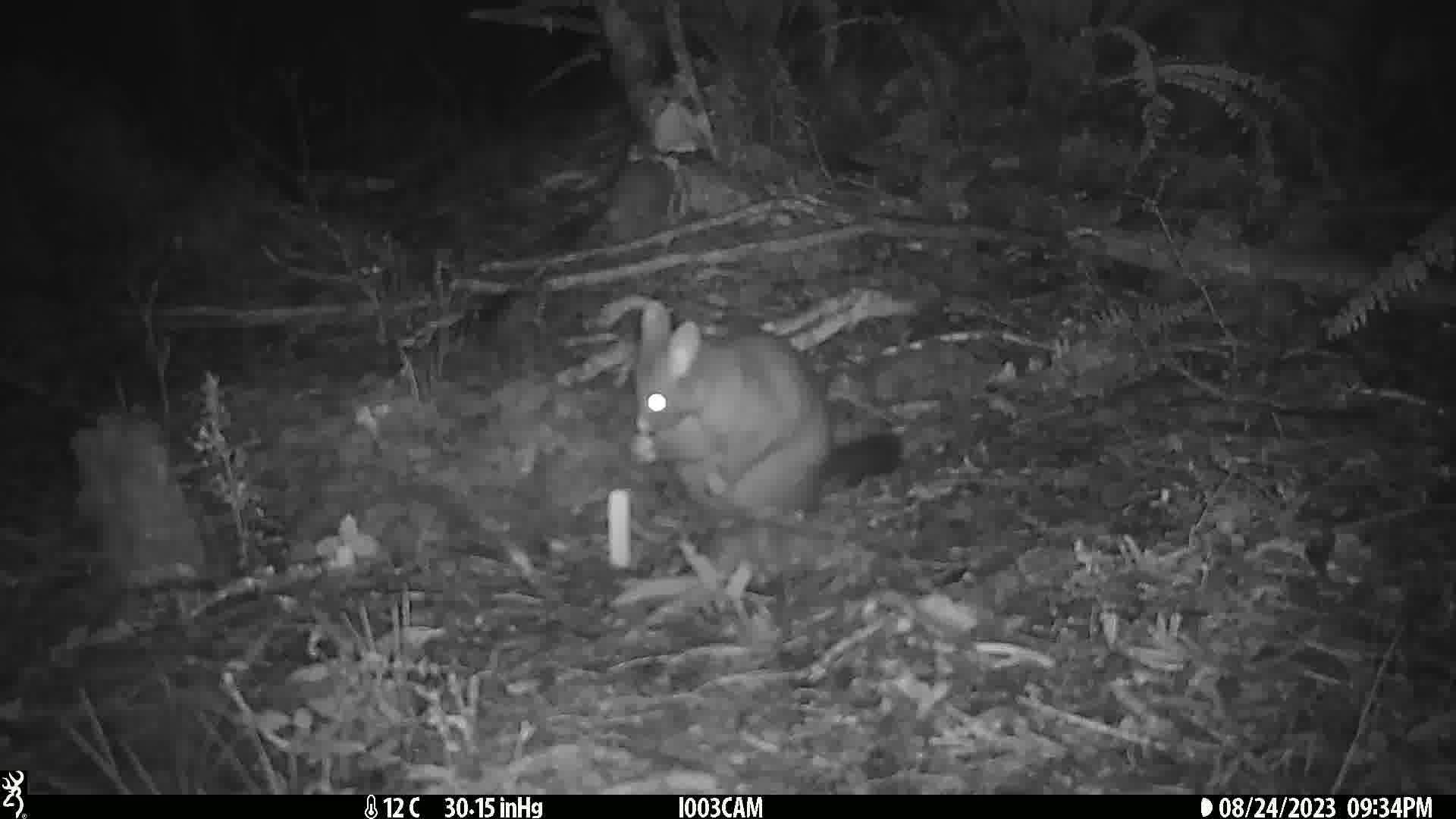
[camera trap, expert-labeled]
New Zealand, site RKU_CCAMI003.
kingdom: Animalia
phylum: Chordata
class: Mammalia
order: Diprotodontia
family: Phalangeridae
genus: Trichosurus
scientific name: Trichosurus vulpecula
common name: common brushtail possum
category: possum